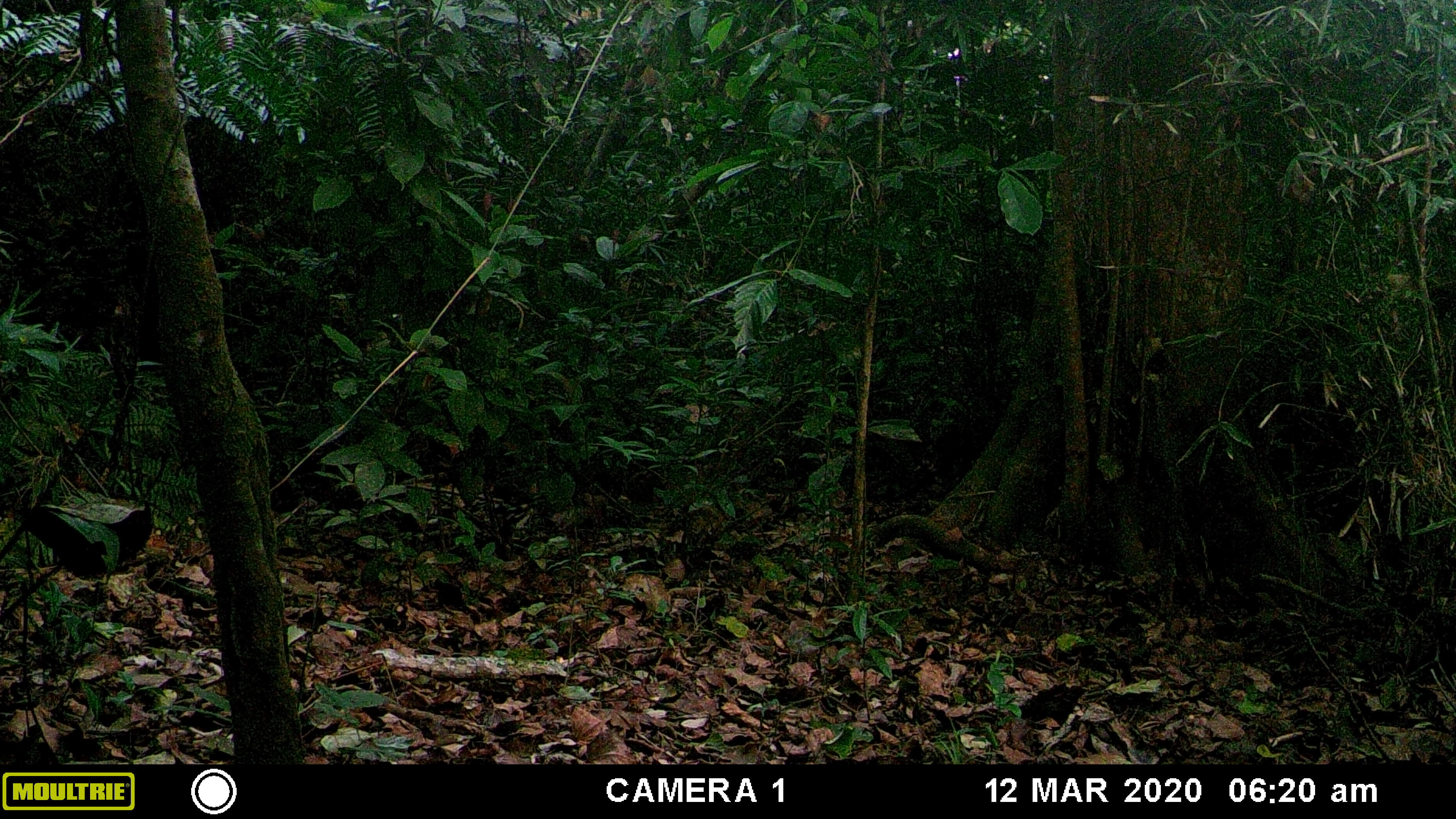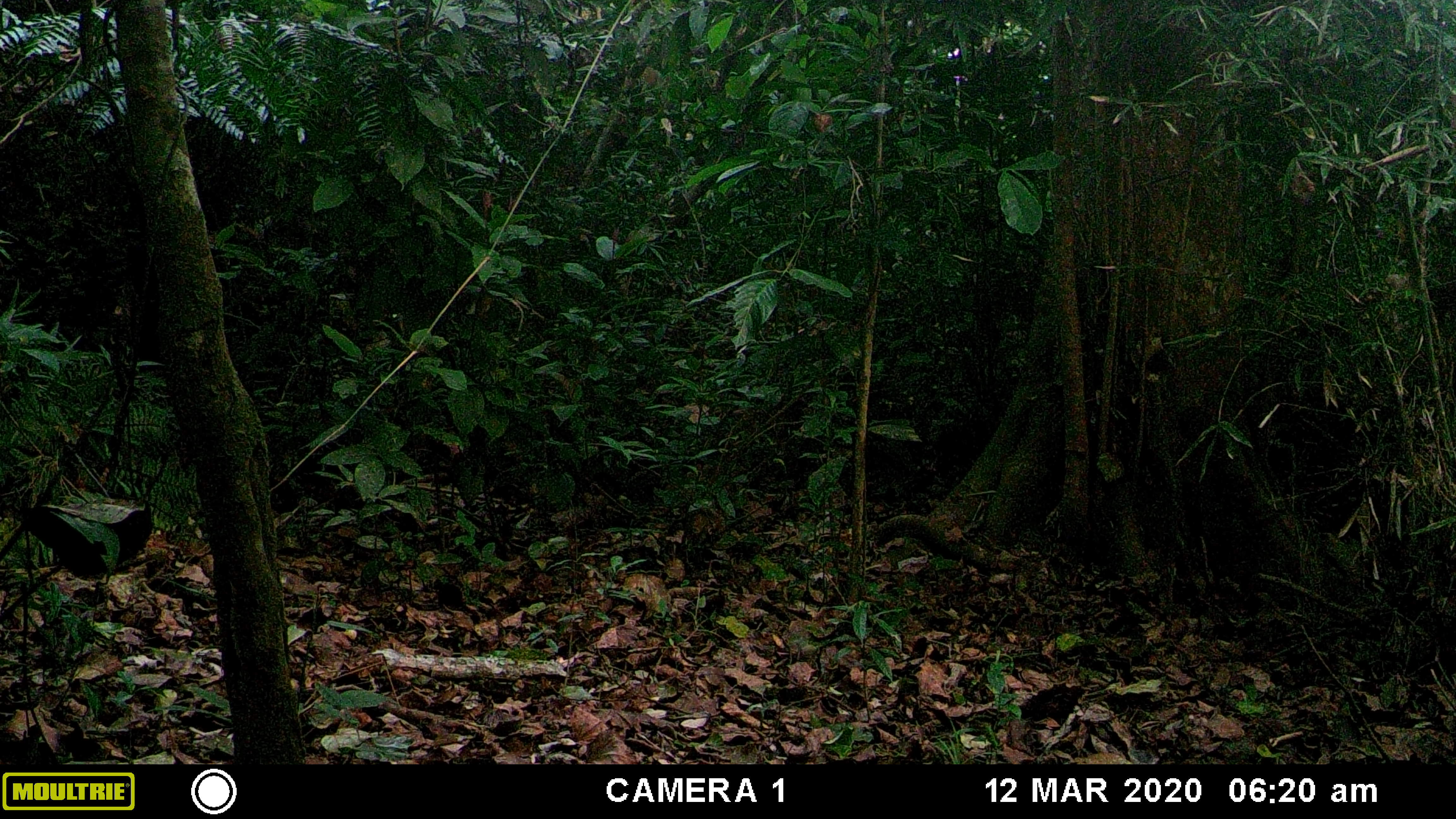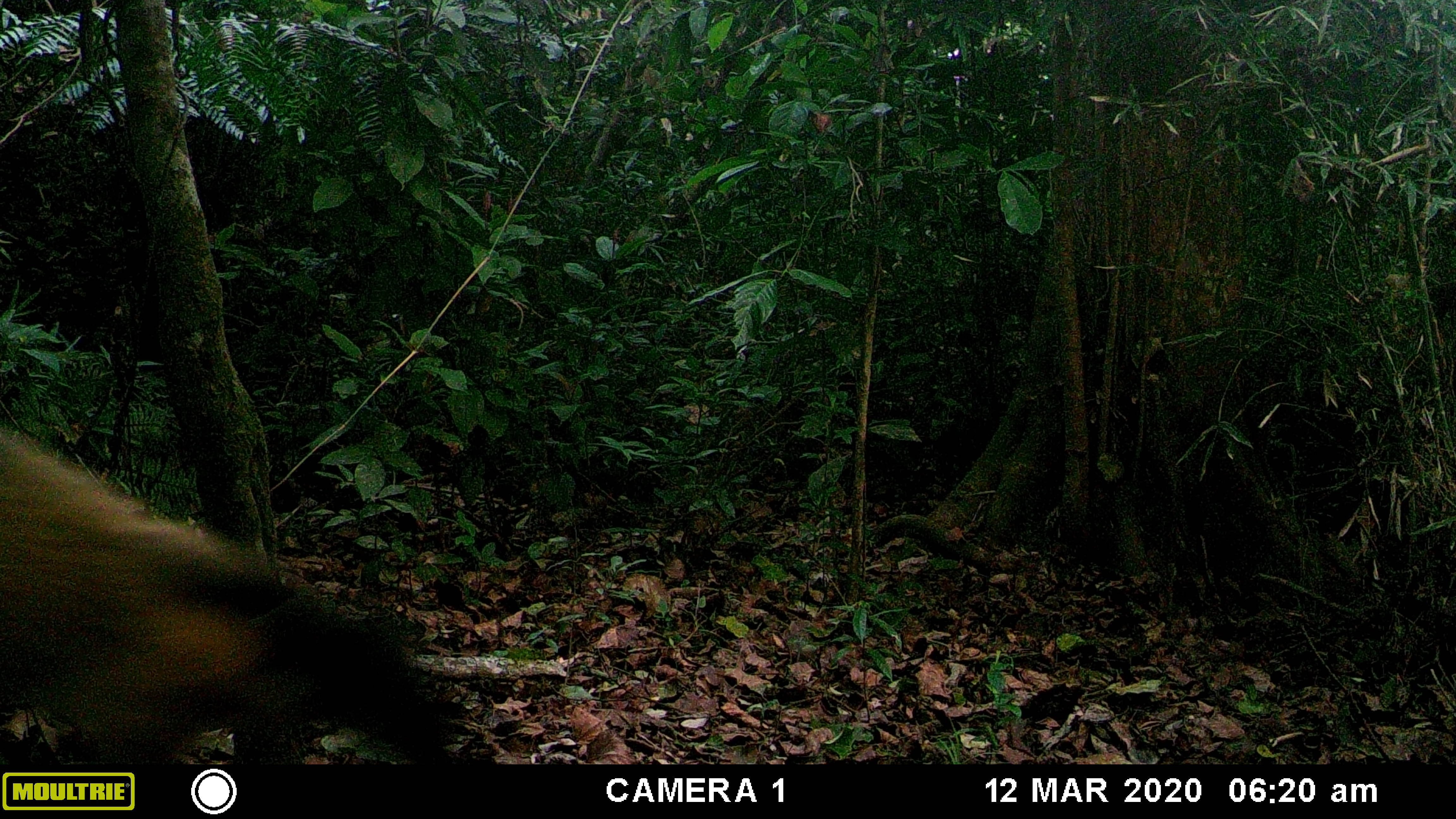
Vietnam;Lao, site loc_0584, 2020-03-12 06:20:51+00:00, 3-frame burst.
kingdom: Animalia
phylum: Chordata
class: Mammalia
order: Carnivora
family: Mustelidae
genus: Martes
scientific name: Martes flavigula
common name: yellow-throated marten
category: yellow throated marten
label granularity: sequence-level